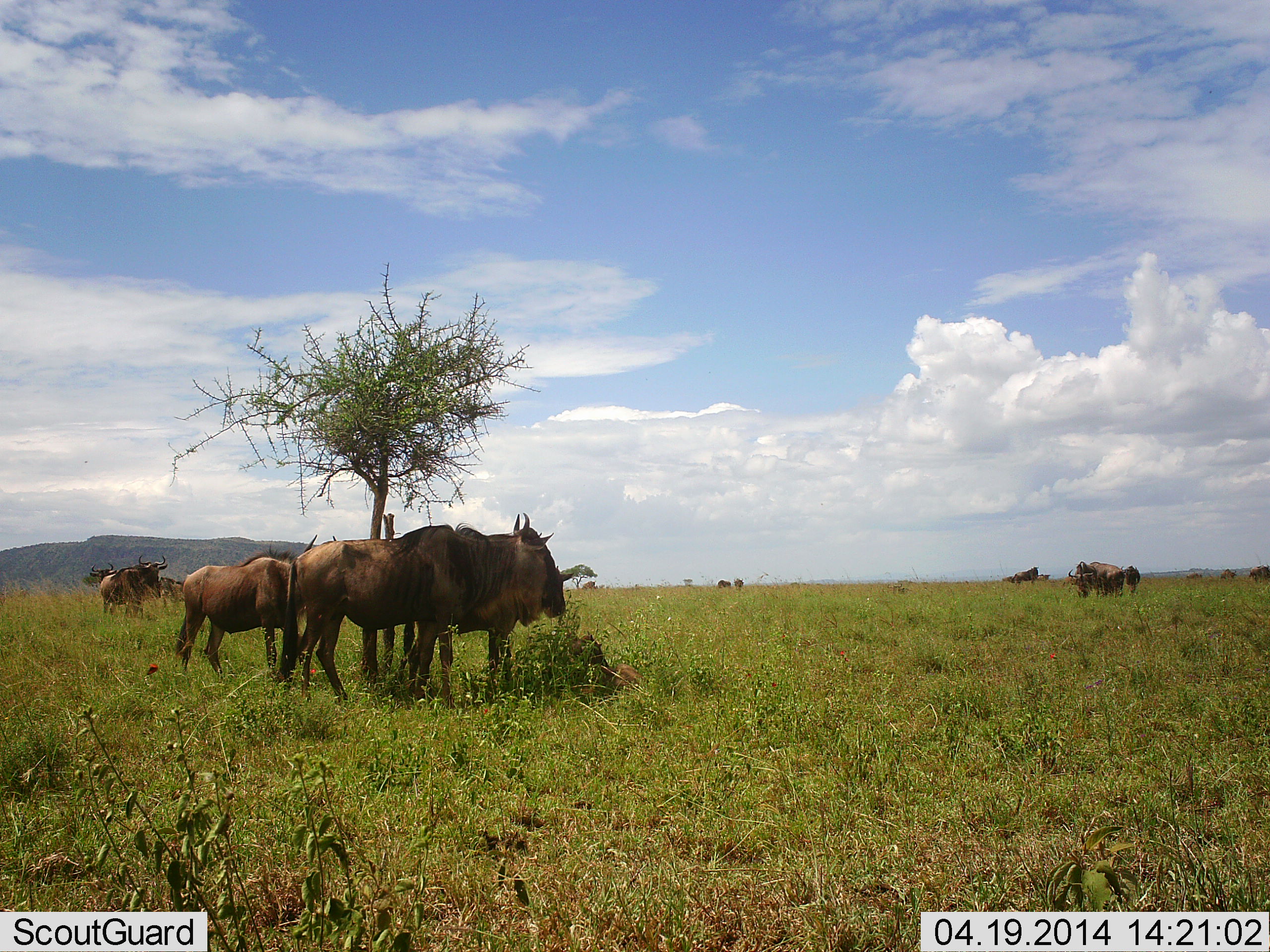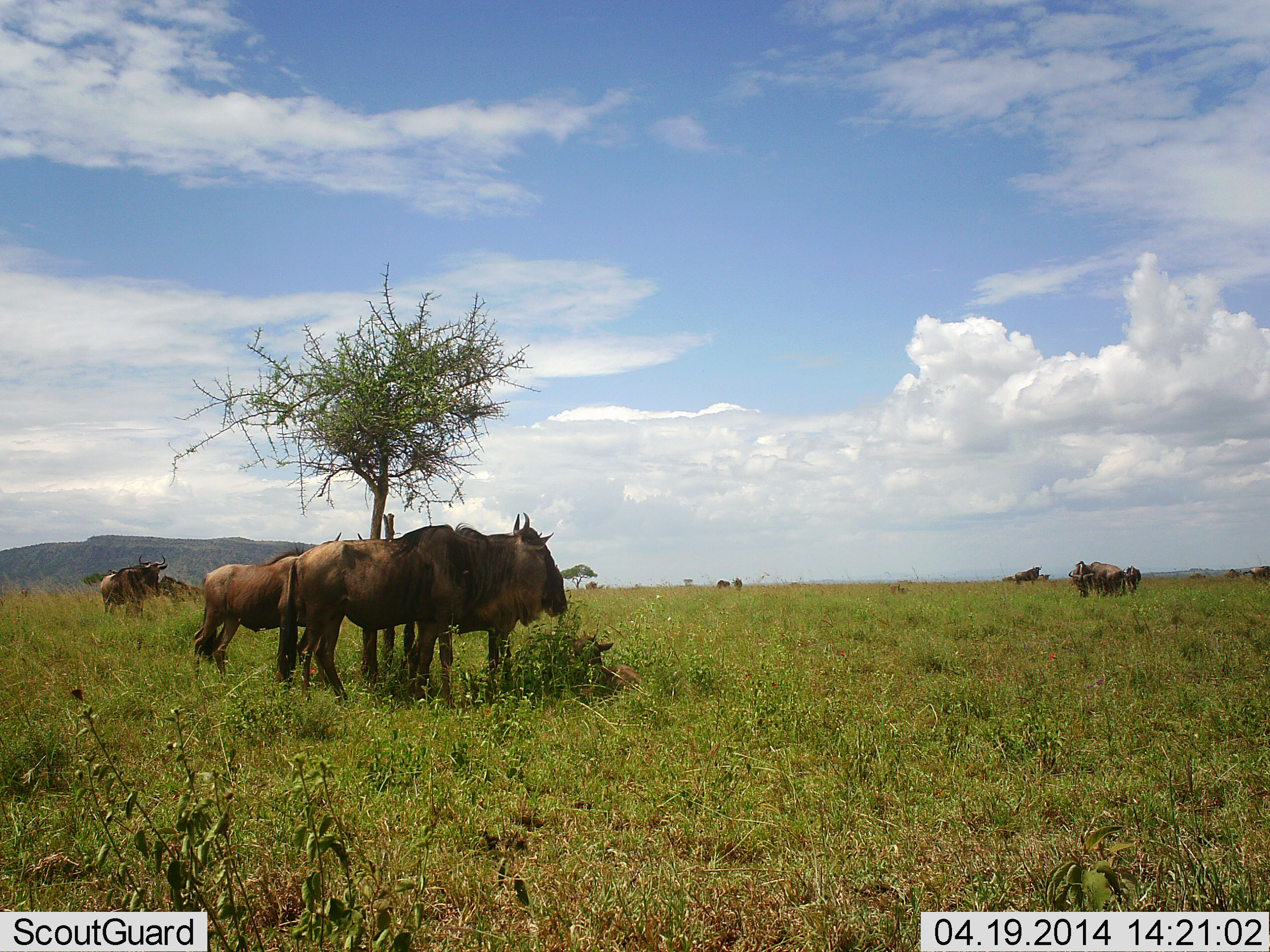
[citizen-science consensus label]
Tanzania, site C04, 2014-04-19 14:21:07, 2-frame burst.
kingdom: Animalia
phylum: Chordata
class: Mammalia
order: Artiodactyla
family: Bovidae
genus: Connochaetes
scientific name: Connochaetes taurinus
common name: blue wildebeest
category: wildebeest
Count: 11-50.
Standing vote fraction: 82%.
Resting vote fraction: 36%.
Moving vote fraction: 36%.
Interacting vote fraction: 9%.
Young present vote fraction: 18%.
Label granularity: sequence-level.